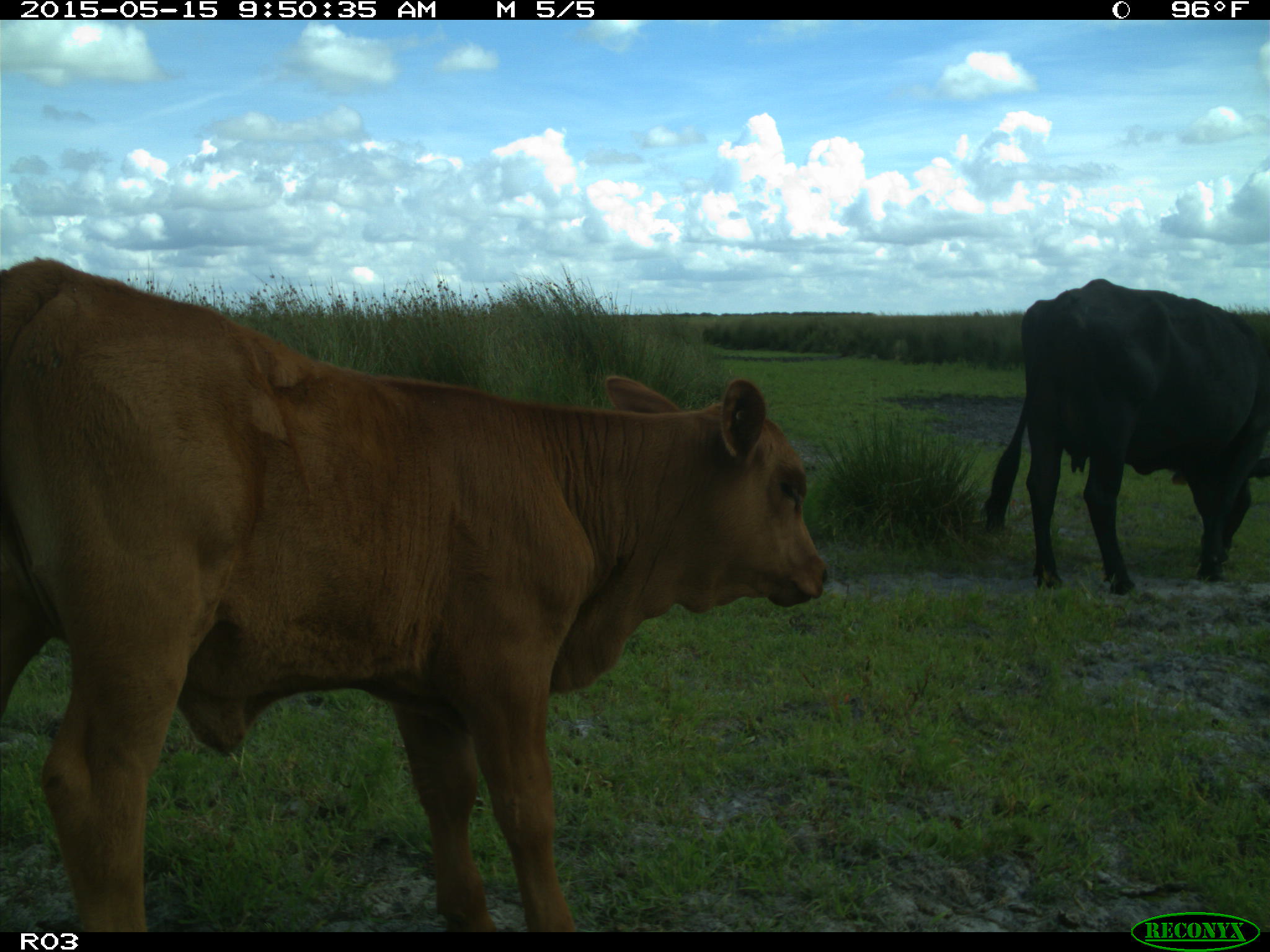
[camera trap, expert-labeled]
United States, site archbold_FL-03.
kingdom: Animalia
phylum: Chordata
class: Mammalia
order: Artiodactyla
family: Bovidae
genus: Bos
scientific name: Bos taurus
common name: domestic cow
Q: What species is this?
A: Bos taurus (domestic cow).